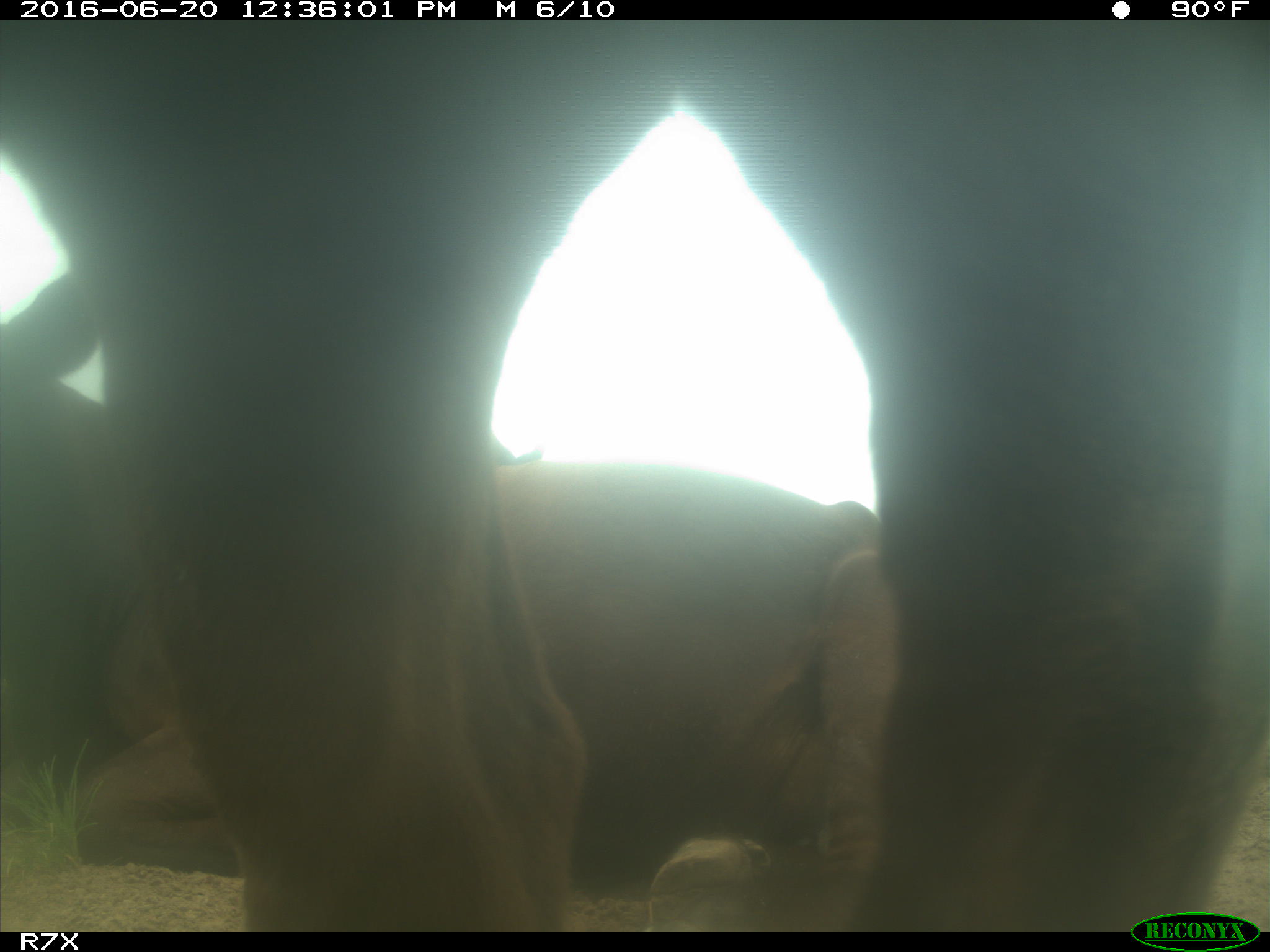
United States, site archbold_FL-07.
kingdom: Animalia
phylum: Chordata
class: Mammalia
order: Artiodactyla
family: Bovidae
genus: Bos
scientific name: Bos taurus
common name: domestic cow